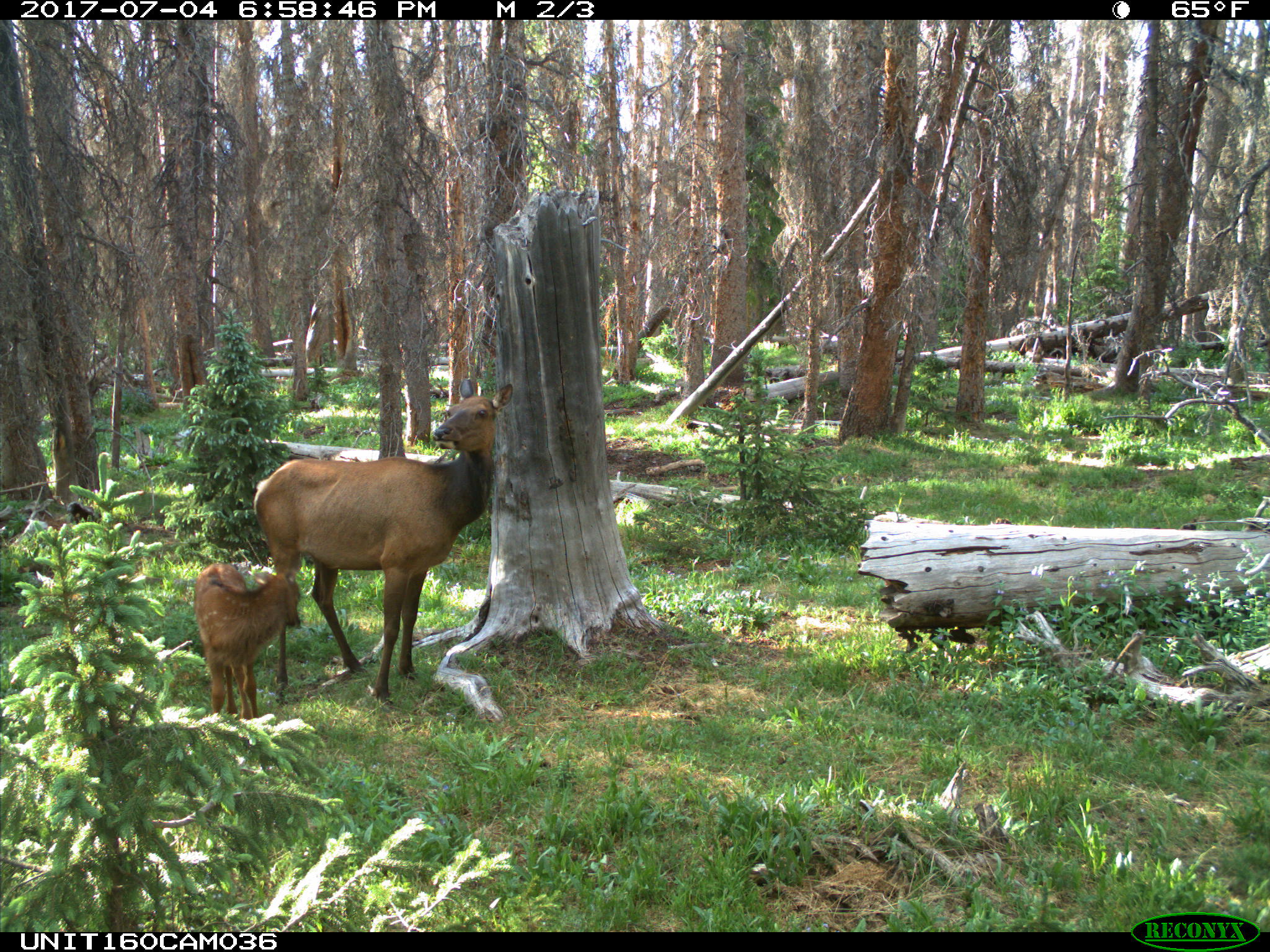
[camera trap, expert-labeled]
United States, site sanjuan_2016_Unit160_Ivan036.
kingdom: Animalia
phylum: Chordata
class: Mammalia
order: Artiodactyla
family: Cervidae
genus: Cervus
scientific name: Cervus elaphus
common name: red deer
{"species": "Cervus elaphus (red deer)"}